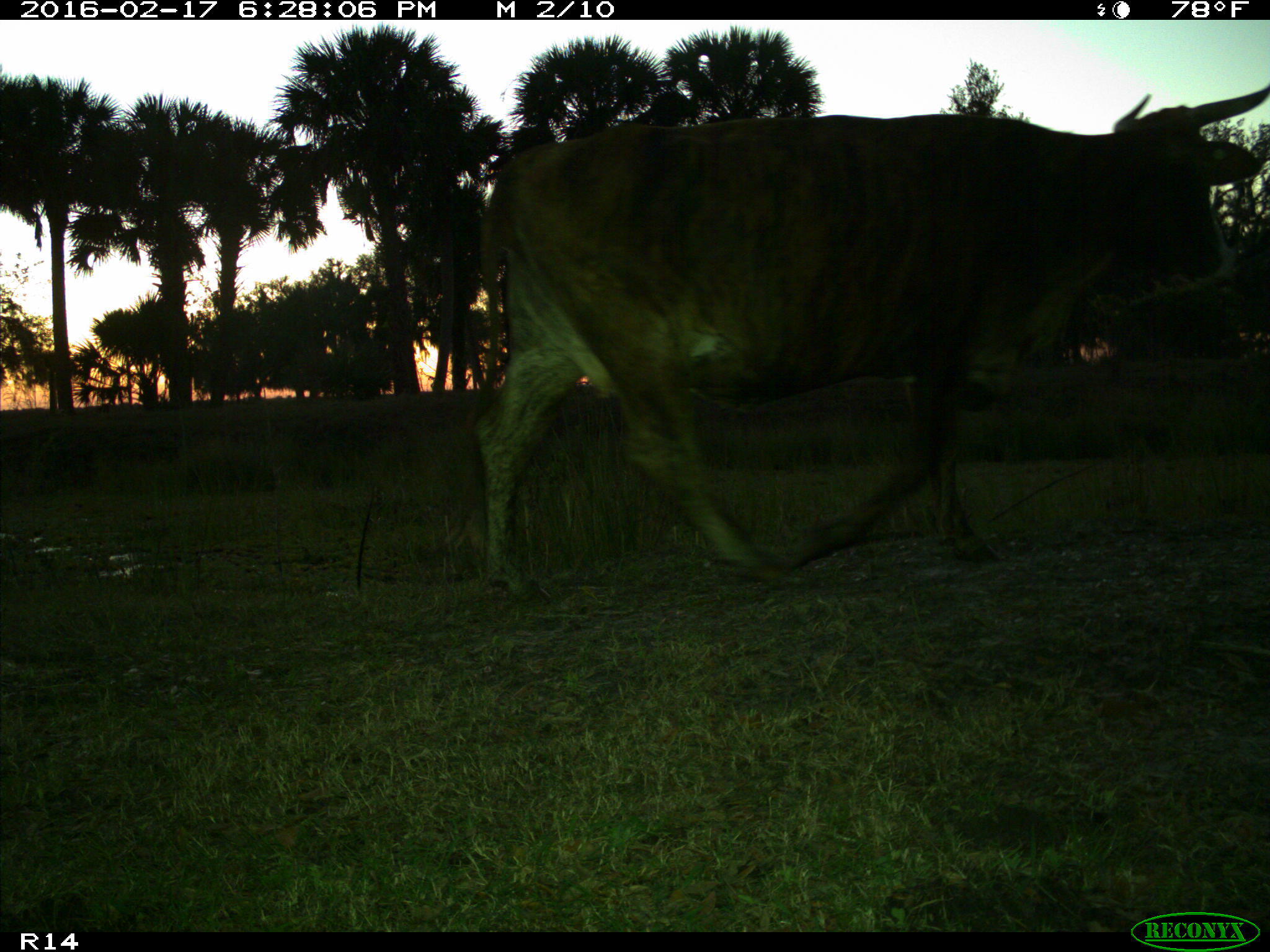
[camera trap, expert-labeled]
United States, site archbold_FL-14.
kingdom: Animalia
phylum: Chordata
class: Mammalia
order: Artiodactyla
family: Bovidae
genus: Bos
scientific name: Bos taurus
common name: domestic cow